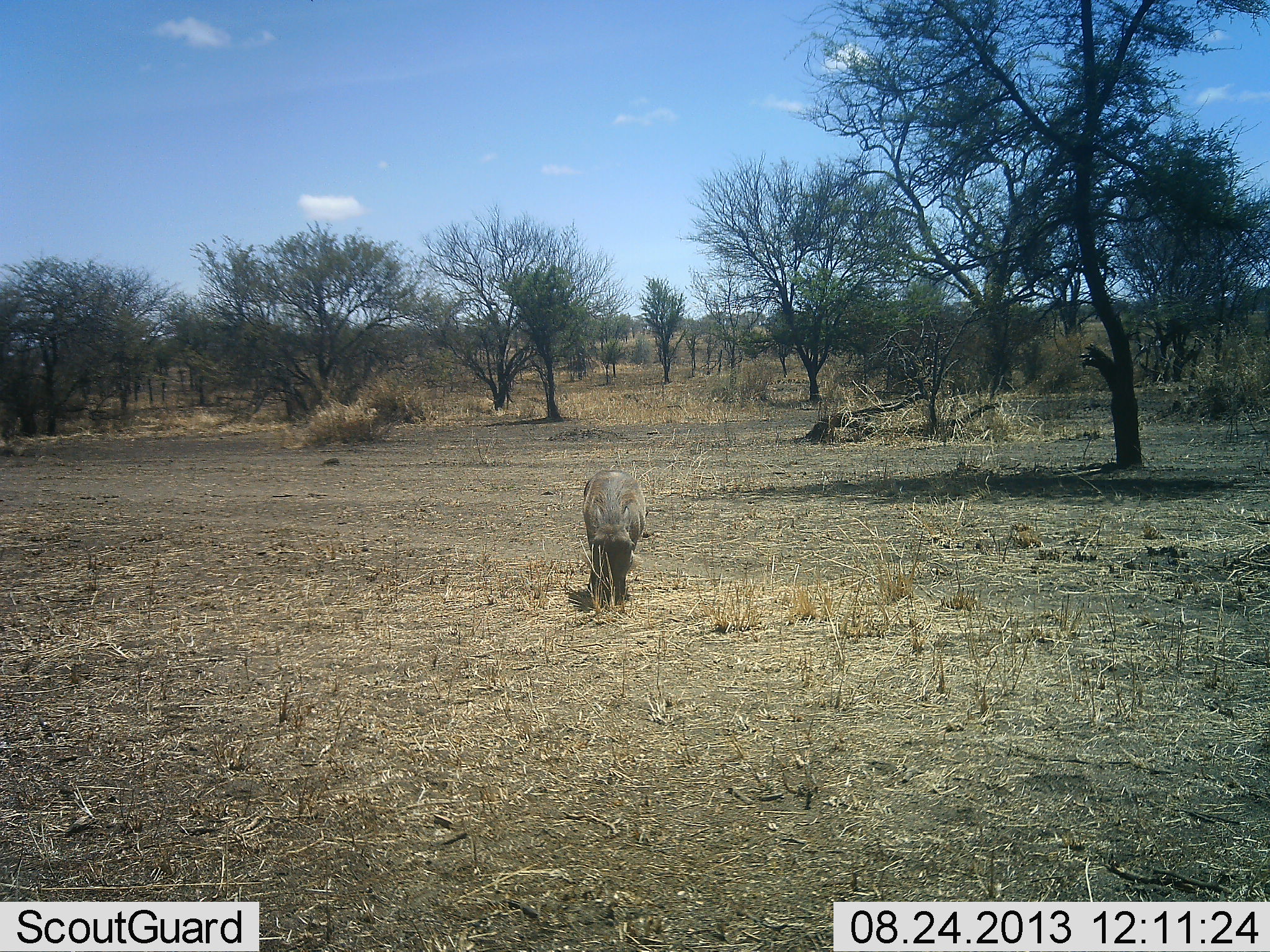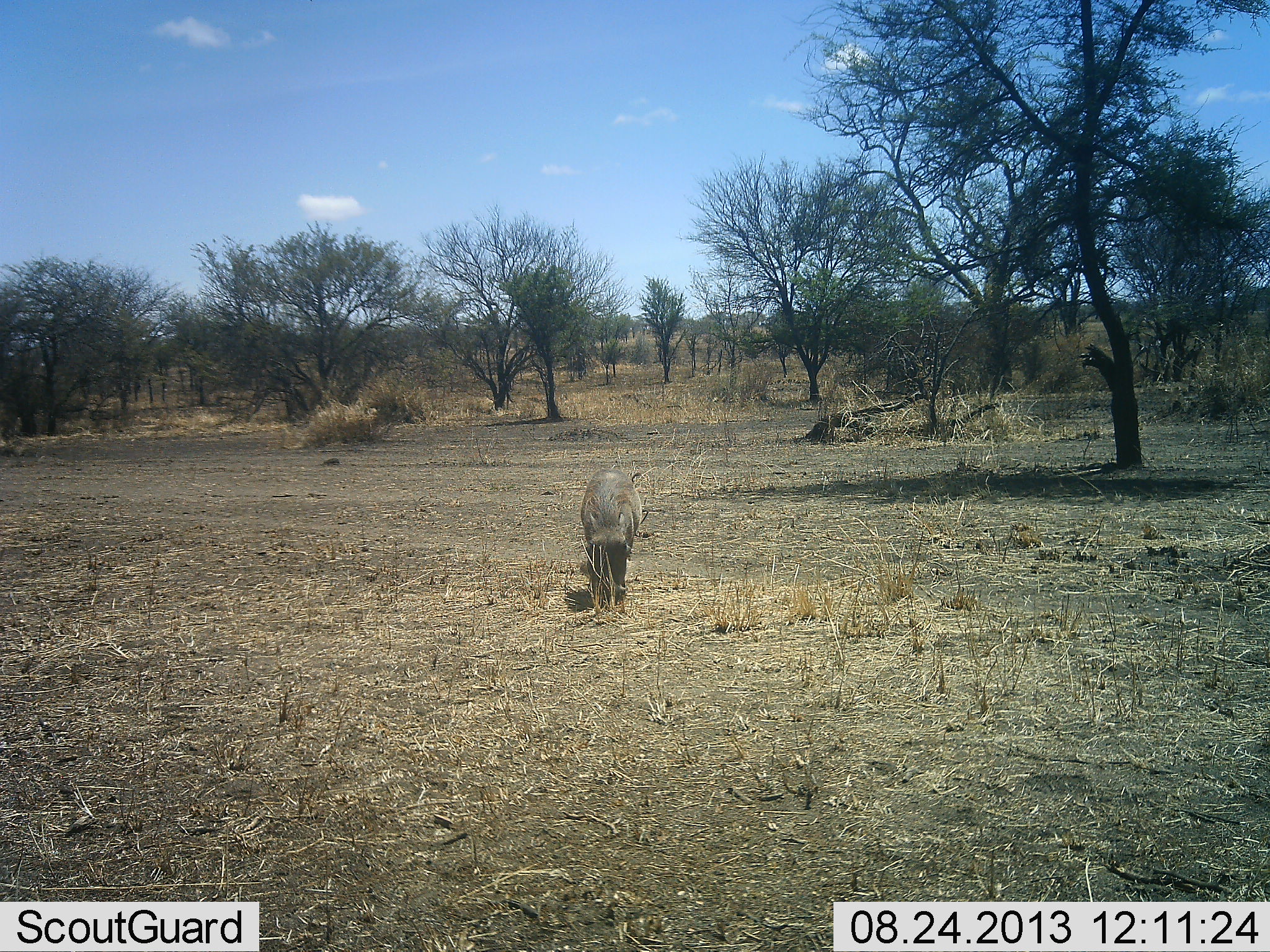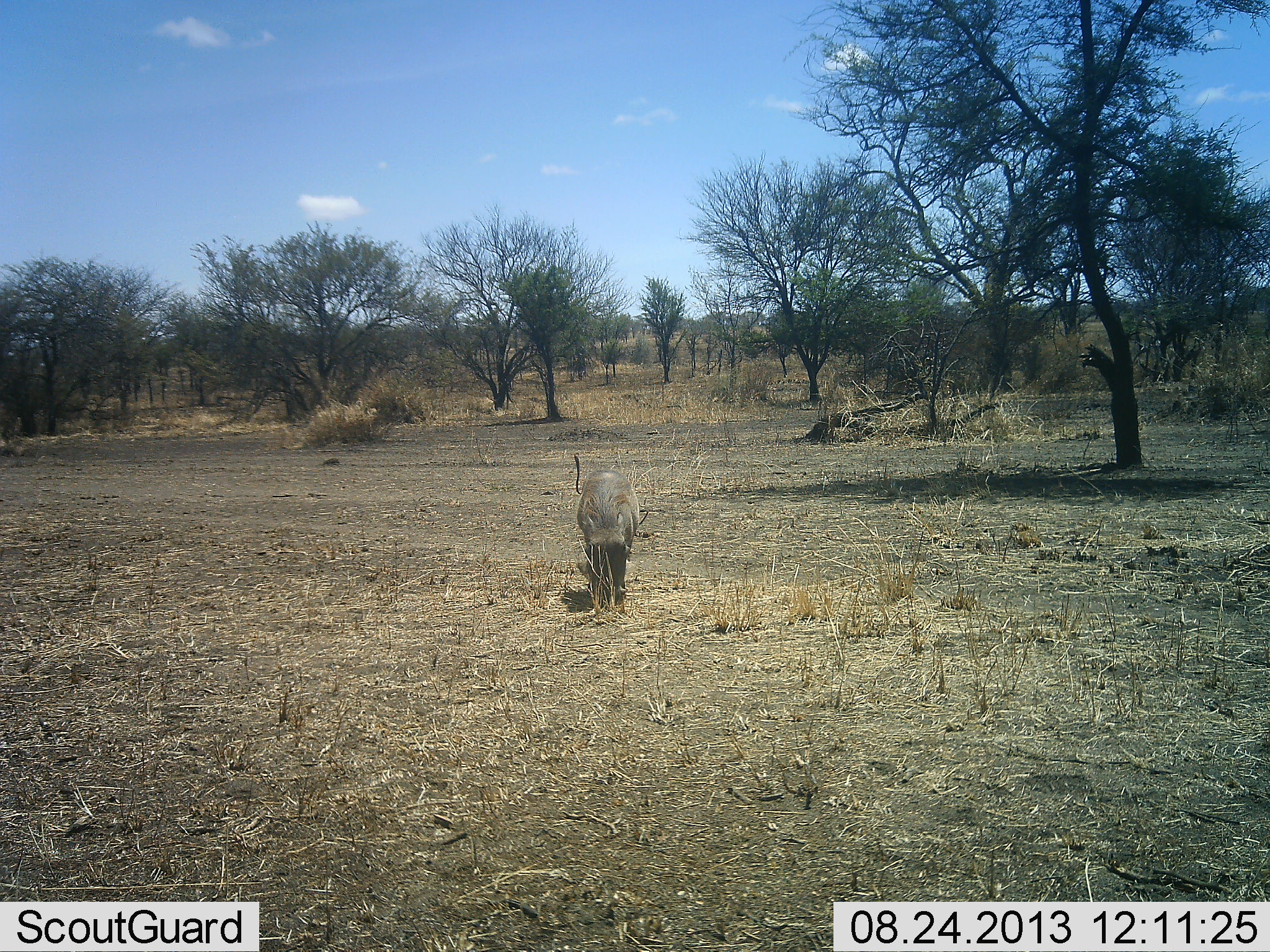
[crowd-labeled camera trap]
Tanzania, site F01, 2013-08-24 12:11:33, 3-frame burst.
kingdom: Animalia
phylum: Chordata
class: Mammalia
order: Artiodactyla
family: Suidae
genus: Phacochoerus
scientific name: Phacochoerus africanus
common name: warthog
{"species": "warthog (Phacochoerus africanus)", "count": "1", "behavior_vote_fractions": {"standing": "20%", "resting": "0%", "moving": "10%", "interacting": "0%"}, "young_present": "0%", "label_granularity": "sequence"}